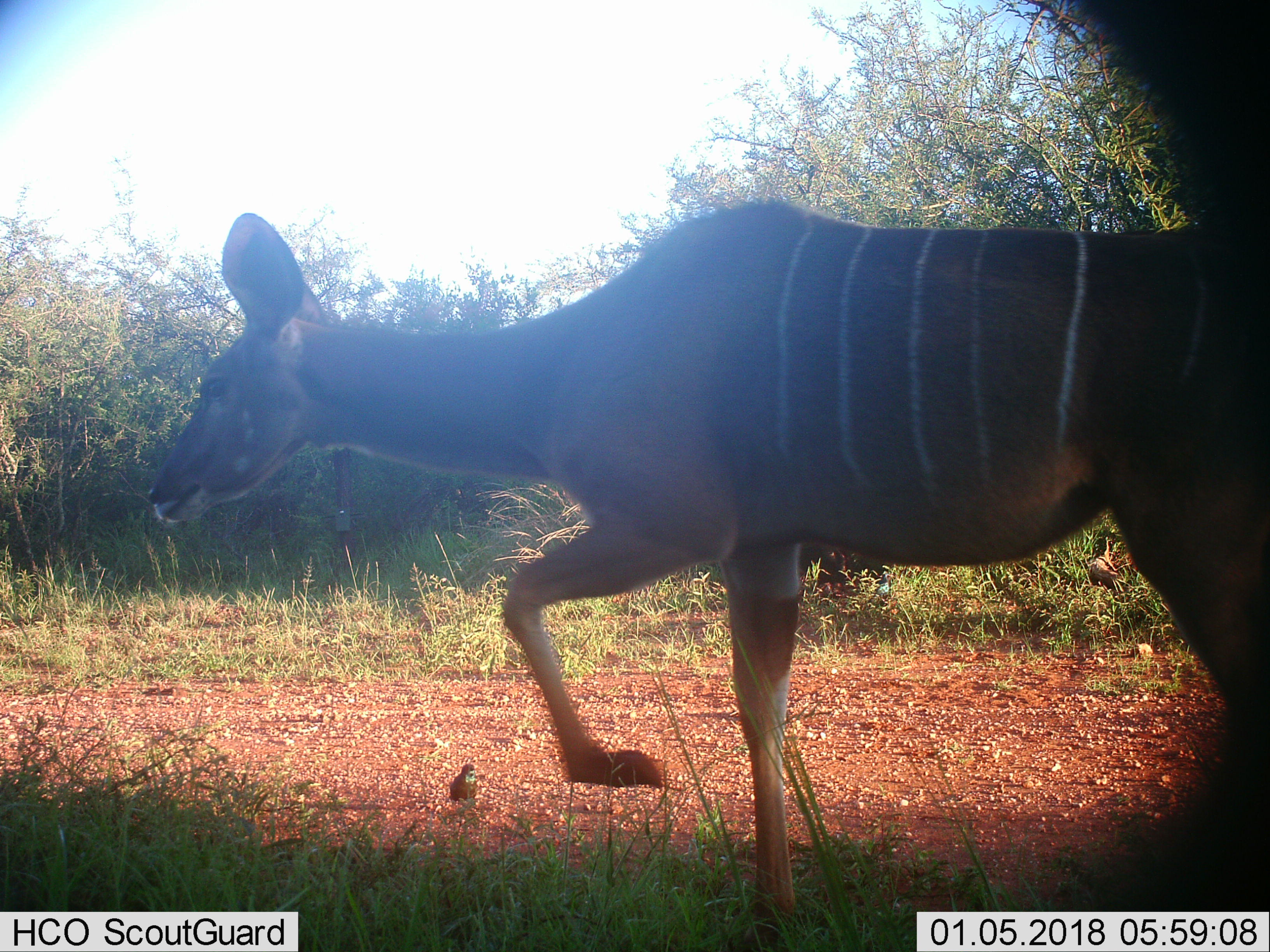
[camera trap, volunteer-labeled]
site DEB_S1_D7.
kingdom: Animalia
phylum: Chordata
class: Mammalia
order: Artiodactyla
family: Bovidae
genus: Tragelaphus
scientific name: Tragelaphus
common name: kudu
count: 1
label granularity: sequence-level